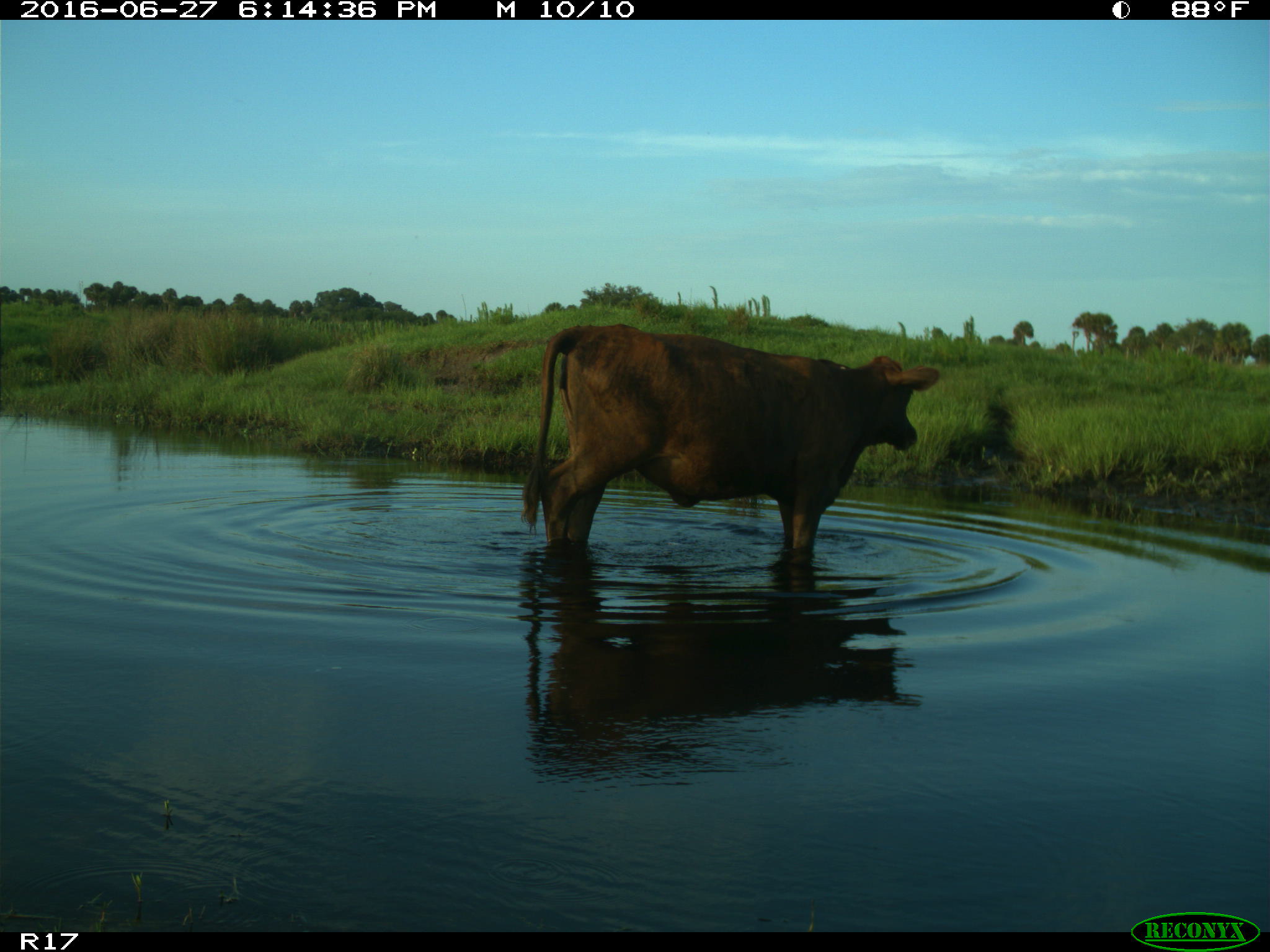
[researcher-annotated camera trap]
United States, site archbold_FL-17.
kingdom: Animalia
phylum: Chordata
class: Mammalia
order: Artiodactyla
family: Bovidae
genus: Bos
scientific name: Bos taurus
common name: domestic cow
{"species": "Bos taurus (domestic cow)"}